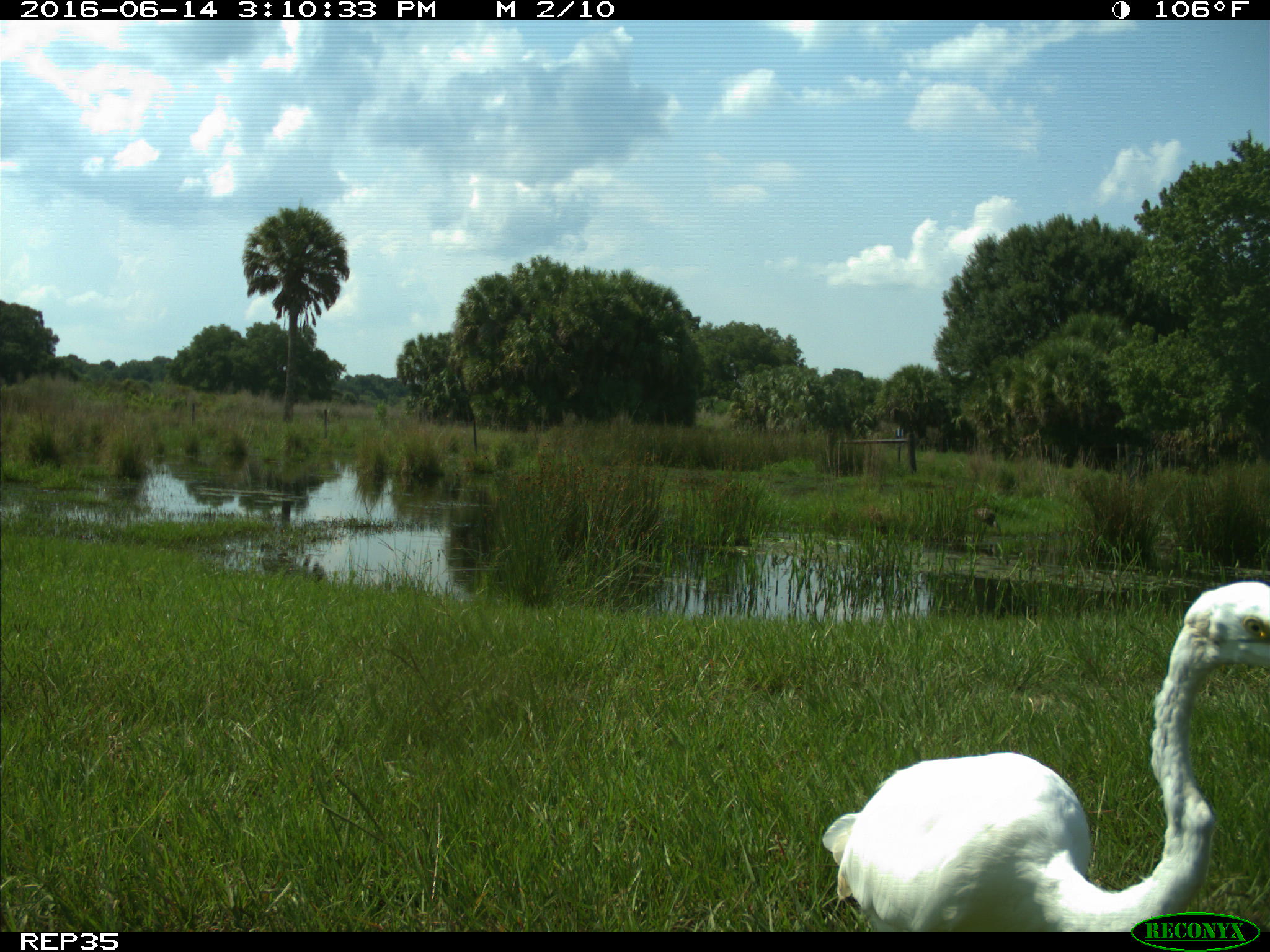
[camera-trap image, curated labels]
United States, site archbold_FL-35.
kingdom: Animalia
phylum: Chordata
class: Aves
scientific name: Aves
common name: birds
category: unidentified bird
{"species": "unidentified bird (birds) (Aves)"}